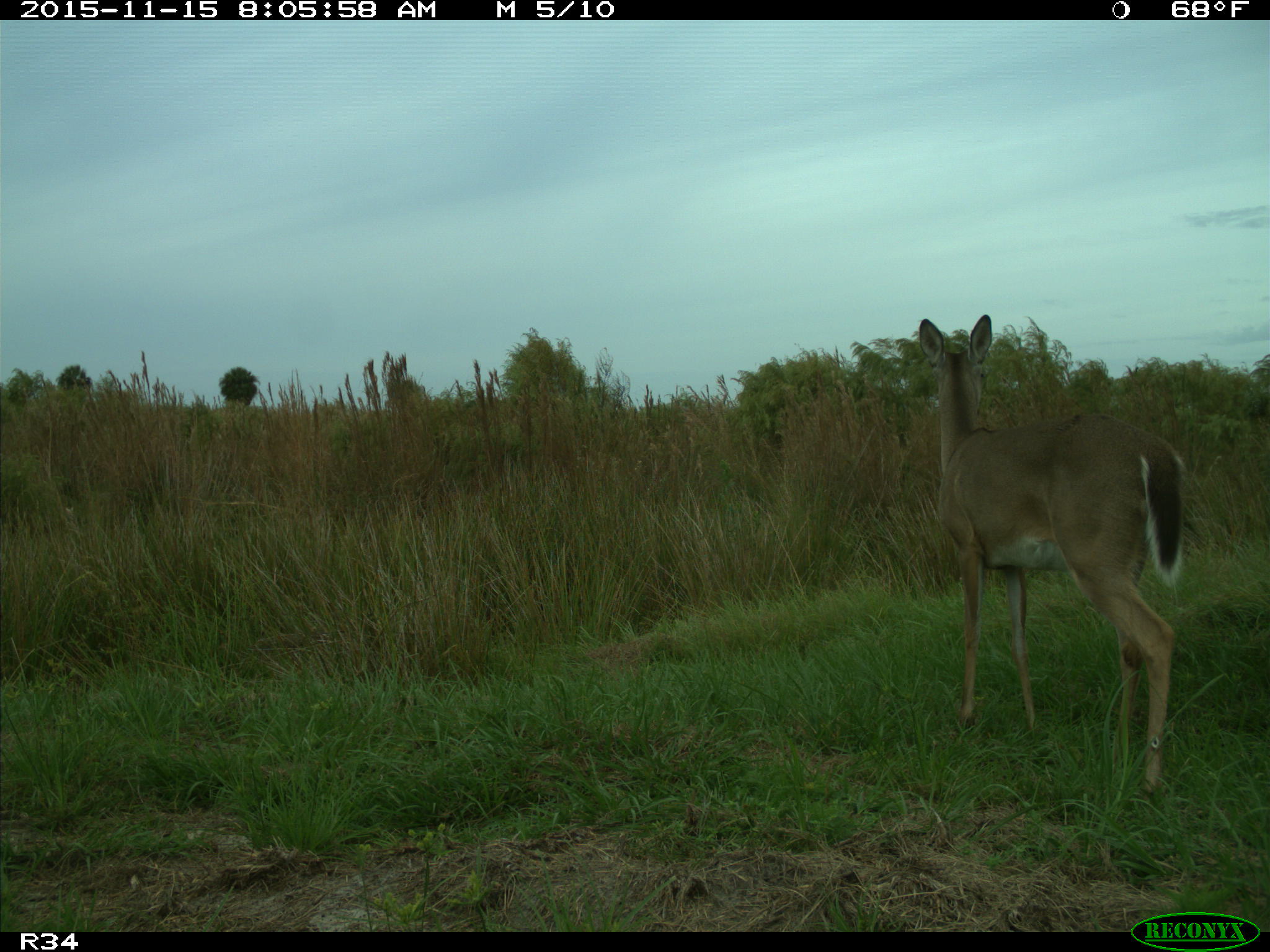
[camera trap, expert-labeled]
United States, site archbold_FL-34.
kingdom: Animalia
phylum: Chordata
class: Mammalia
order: Artiodactyla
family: Cervidae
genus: Odocoileus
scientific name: Odocoileus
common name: deer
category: unidentified deer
Unidentified deer (deer) (Odocoileus).